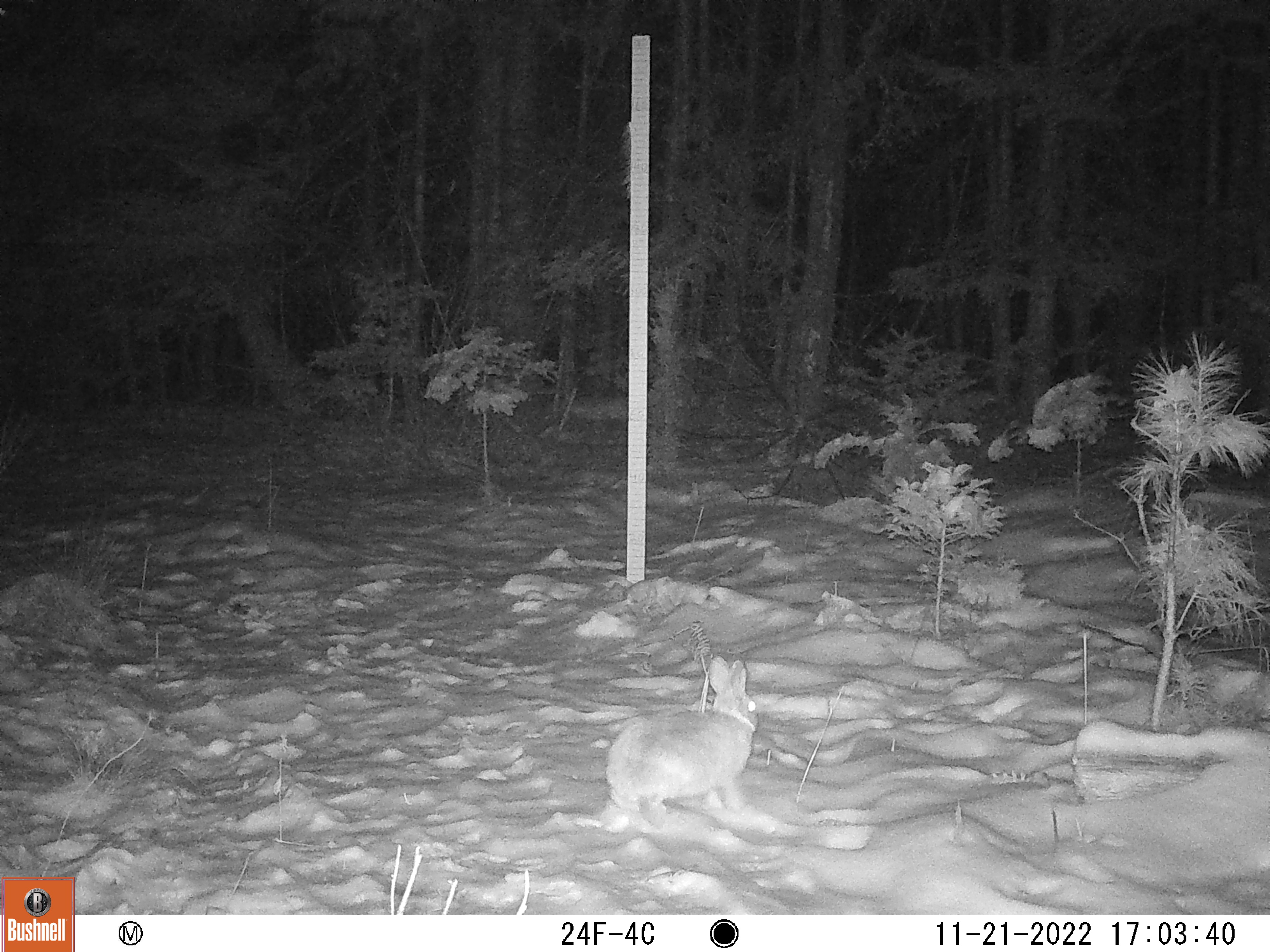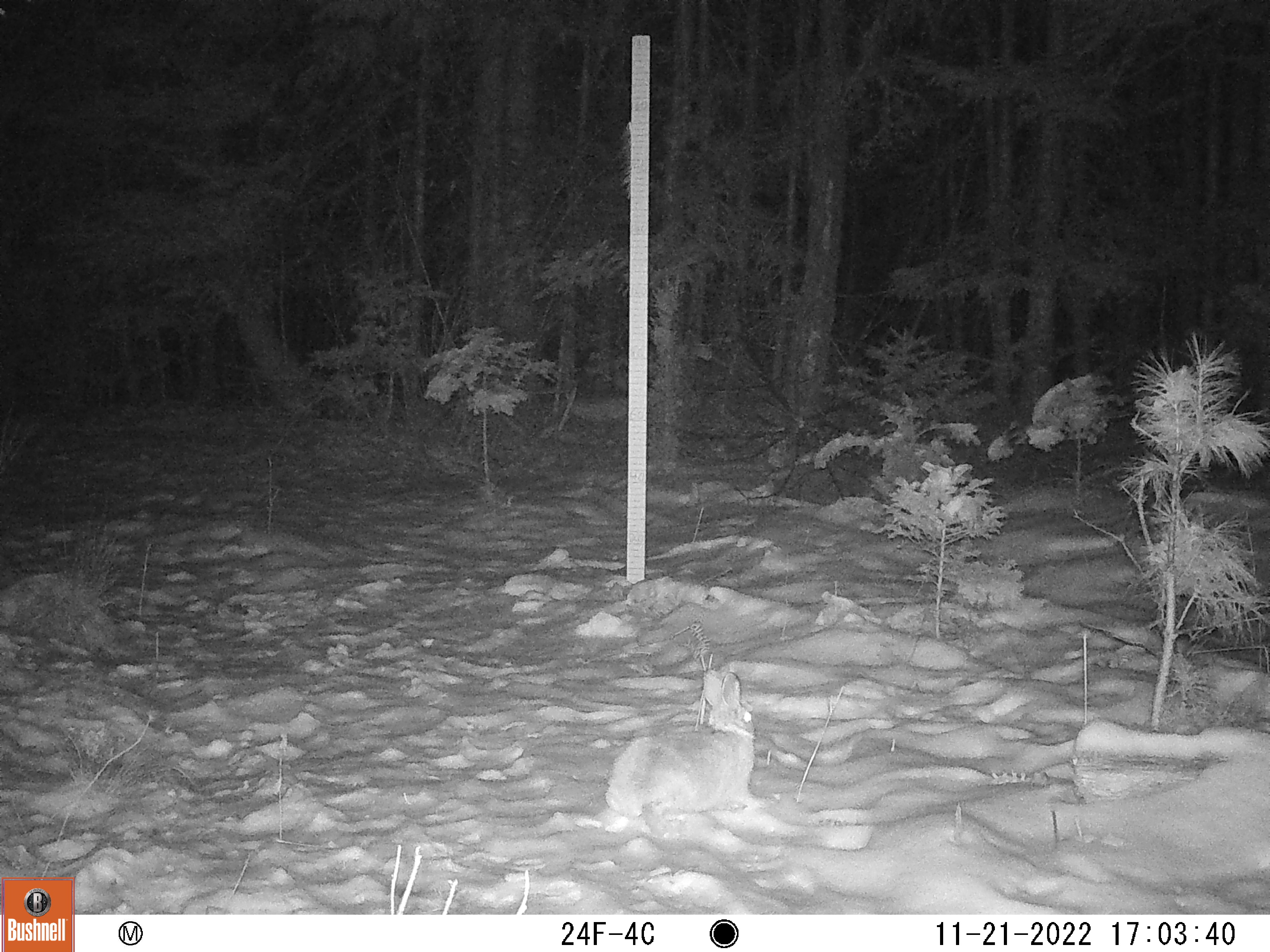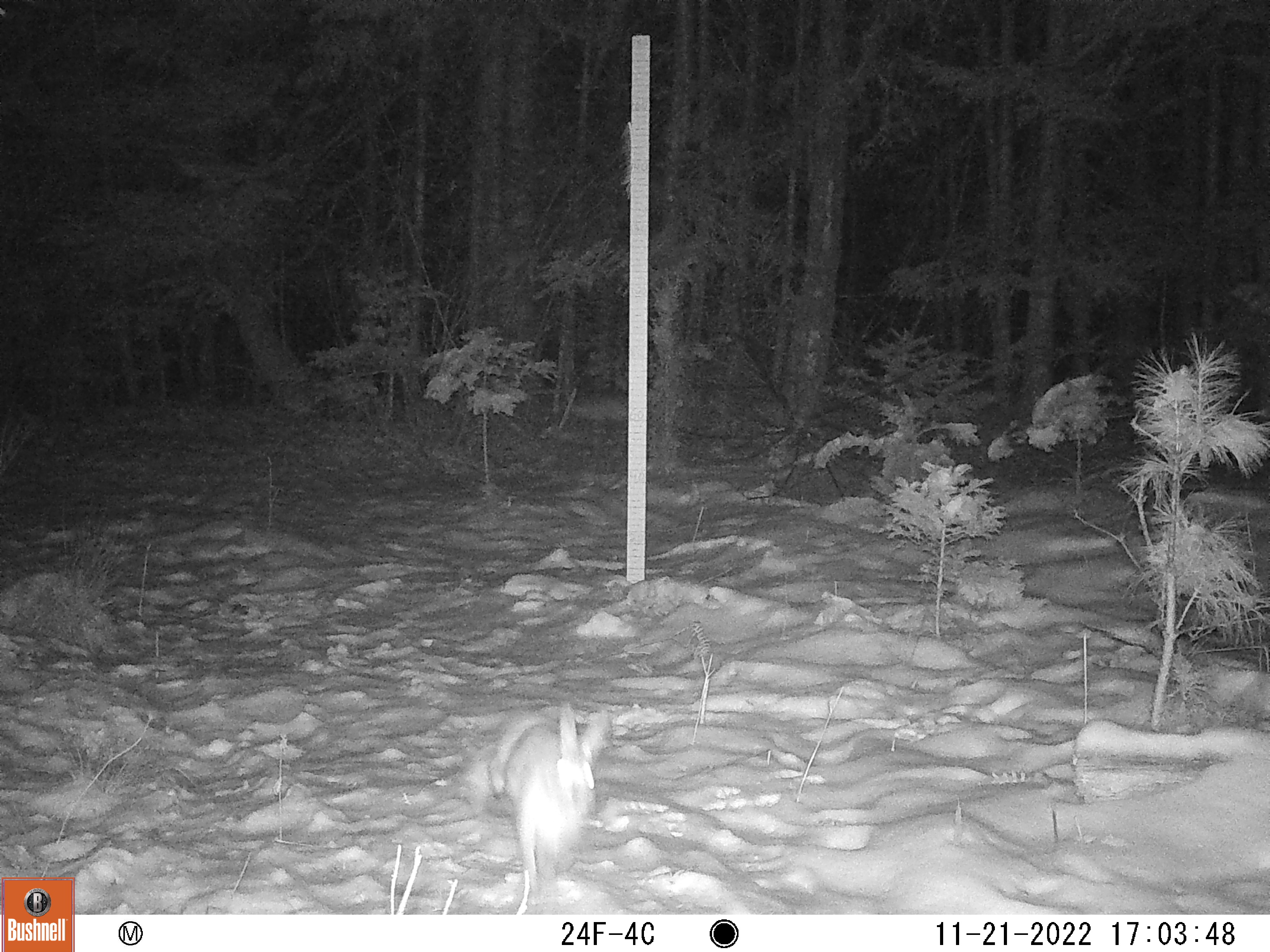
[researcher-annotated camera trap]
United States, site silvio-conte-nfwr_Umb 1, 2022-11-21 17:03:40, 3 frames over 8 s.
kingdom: Animalia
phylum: Chordata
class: Mammalia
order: Lagomorpha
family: Leporidae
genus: Lepus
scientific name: Lepus americanus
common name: snowshoe hare